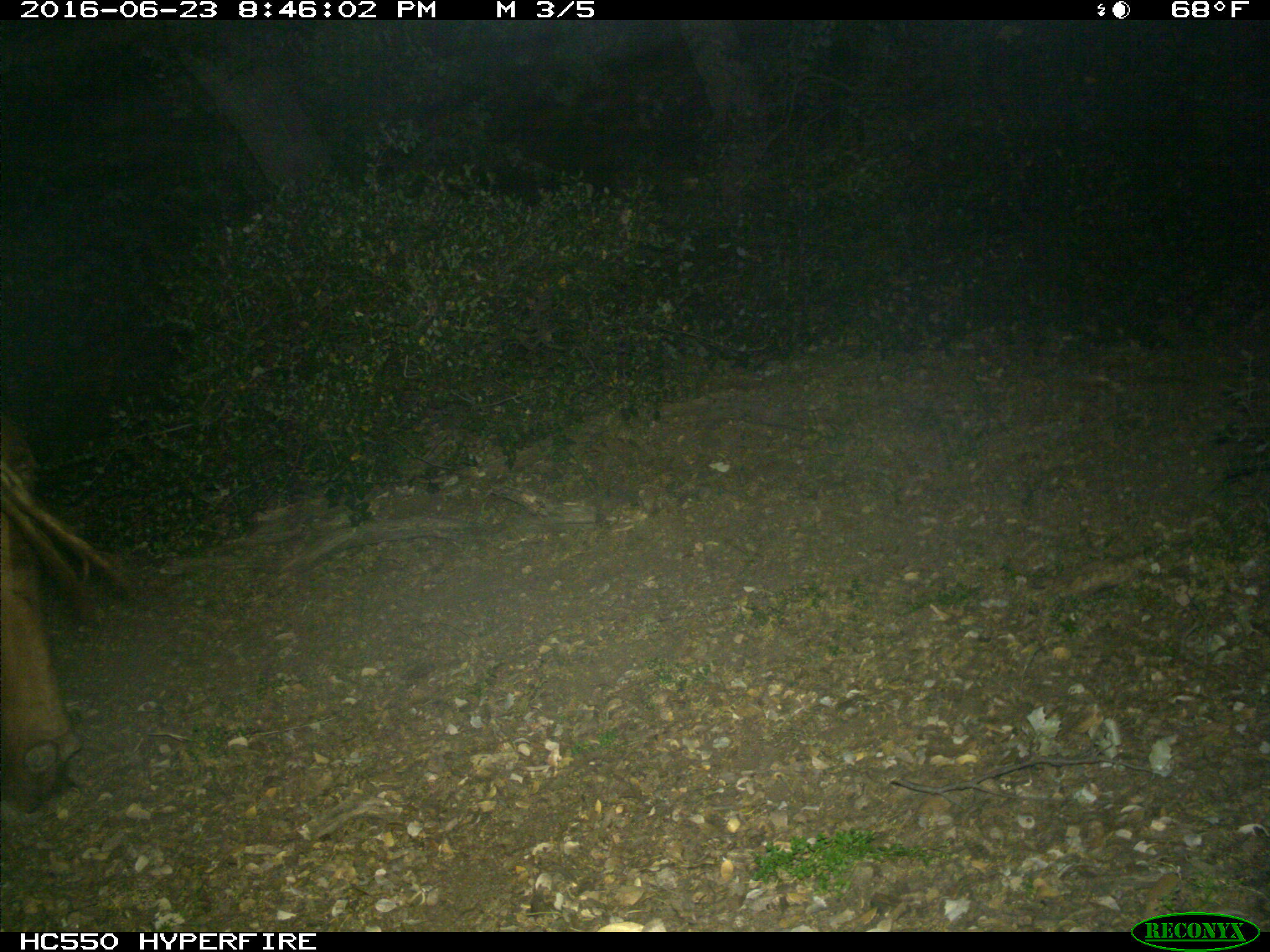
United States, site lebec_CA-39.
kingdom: Animalia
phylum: Chordata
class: Mammalia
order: Artiodactyla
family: Bovidae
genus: Bos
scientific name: Bos taurus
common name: domestic cow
Bos taurus (domestic cow).